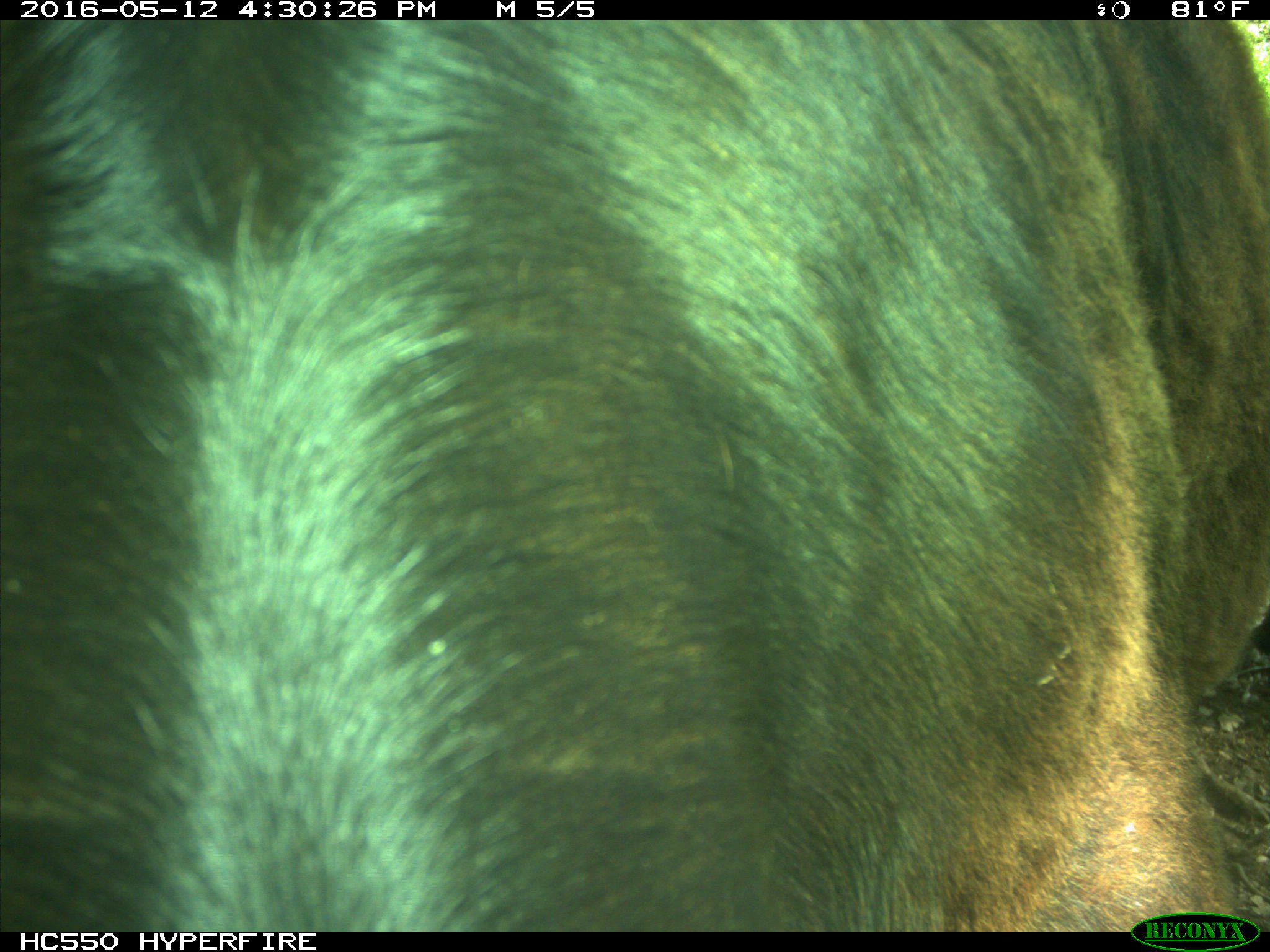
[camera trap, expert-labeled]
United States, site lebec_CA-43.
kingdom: Animalia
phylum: Chordata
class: Mammalia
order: Artiodactyla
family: Bovidae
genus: Bos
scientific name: Bos taurus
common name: domestic cow